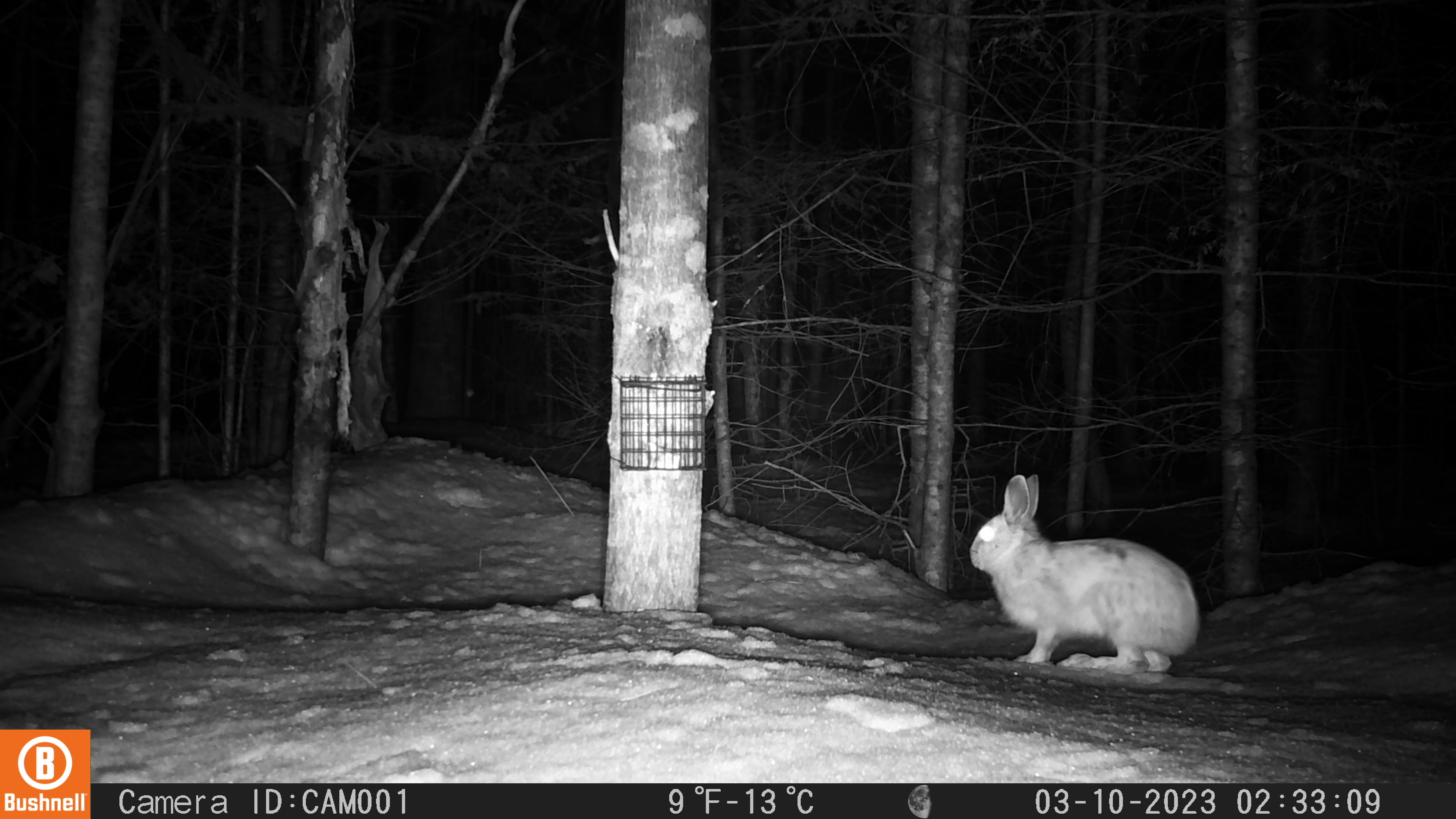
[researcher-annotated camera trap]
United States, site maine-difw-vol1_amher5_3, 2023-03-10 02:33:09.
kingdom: Animalia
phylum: Chordata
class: Mammalia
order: Lagomorpha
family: Leporidae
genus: Lepus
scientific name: Lepus americanus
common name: snowshoe hare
Snowshoe hare (Lepus americanus).